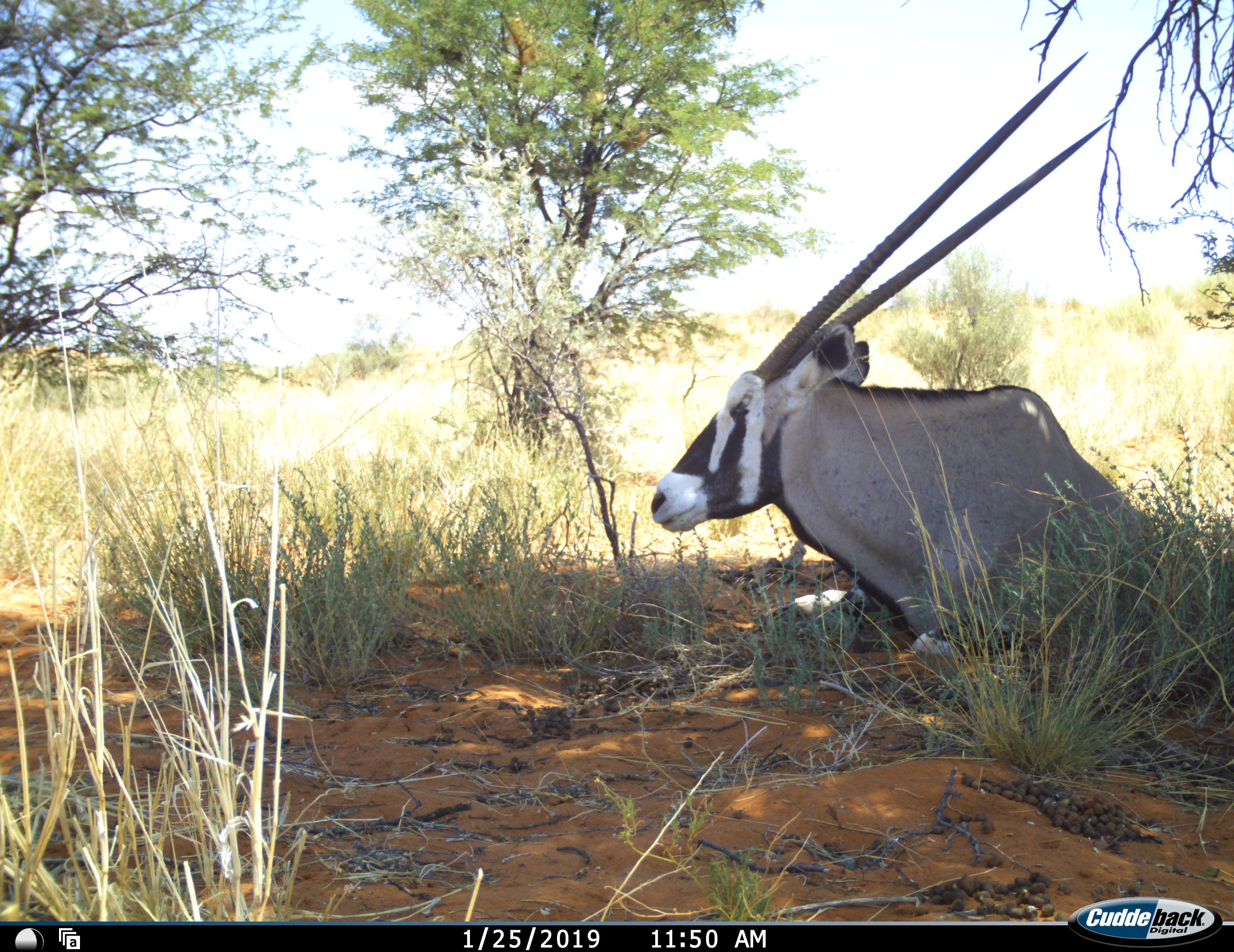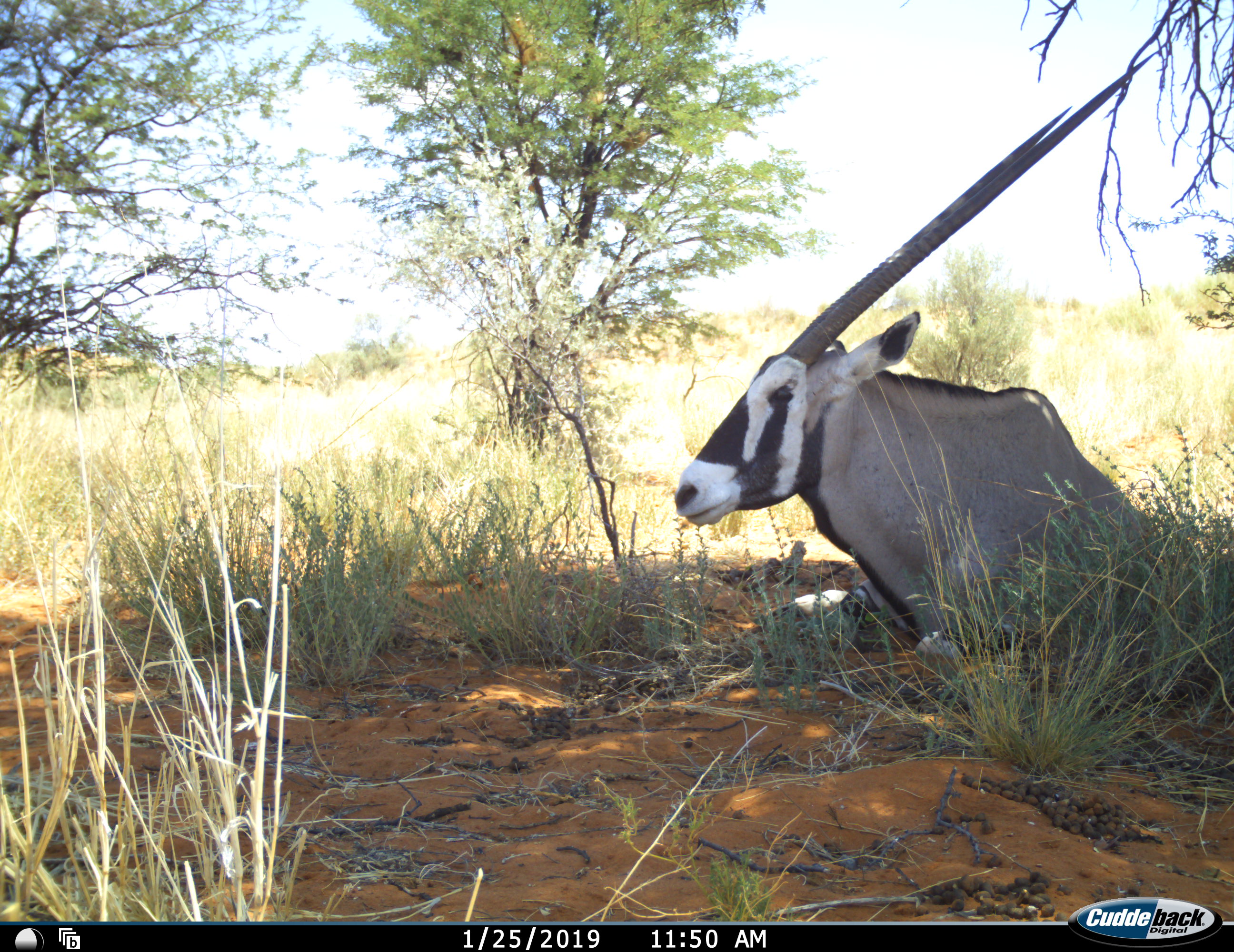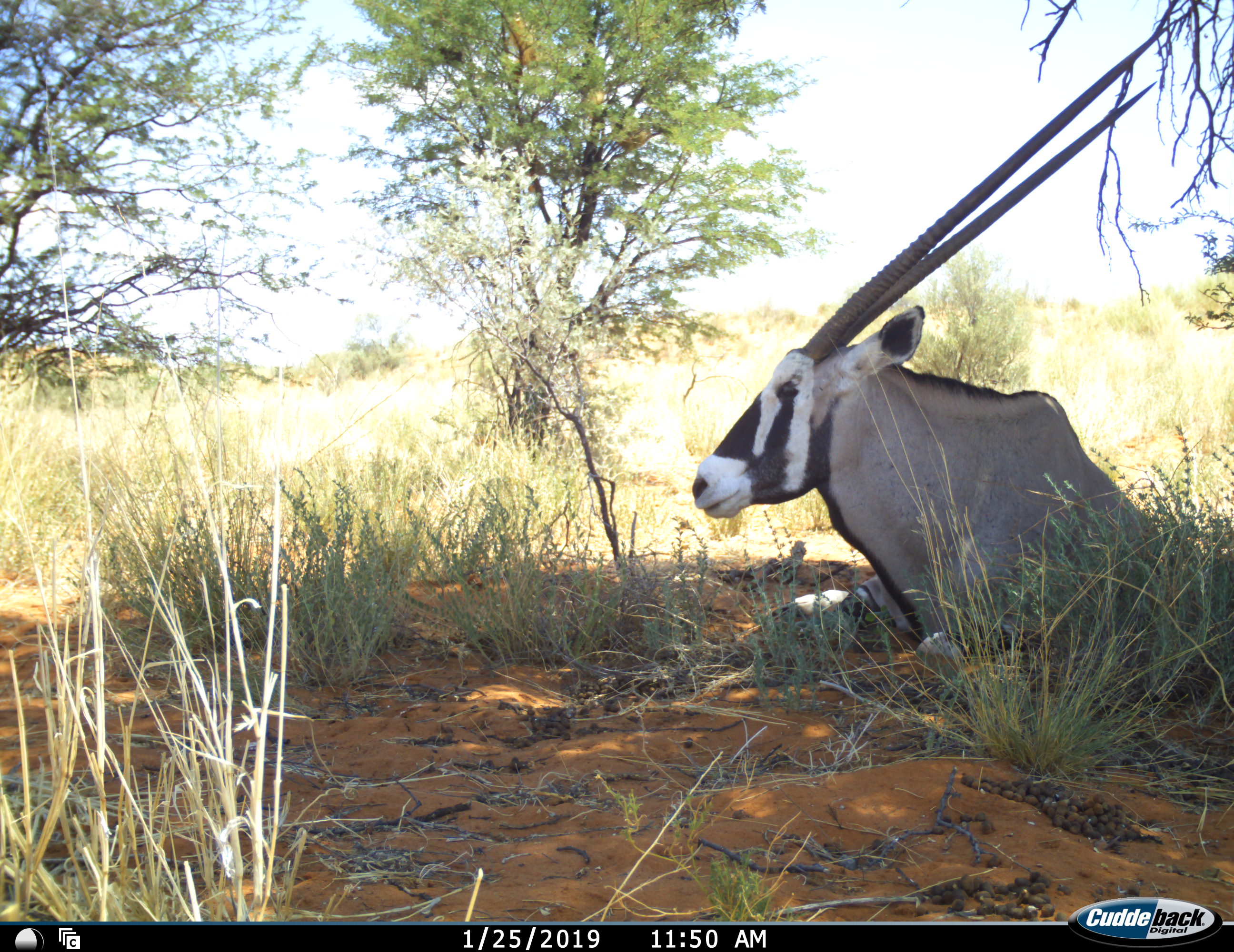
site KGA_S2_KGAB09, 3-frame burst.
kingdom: Animalia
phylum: Chordata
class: Mammalia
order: Artiodactyla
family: Bovidae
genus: Oryx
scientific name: Oryx gazella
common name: gemsbok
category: oryx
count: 1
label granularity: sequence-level